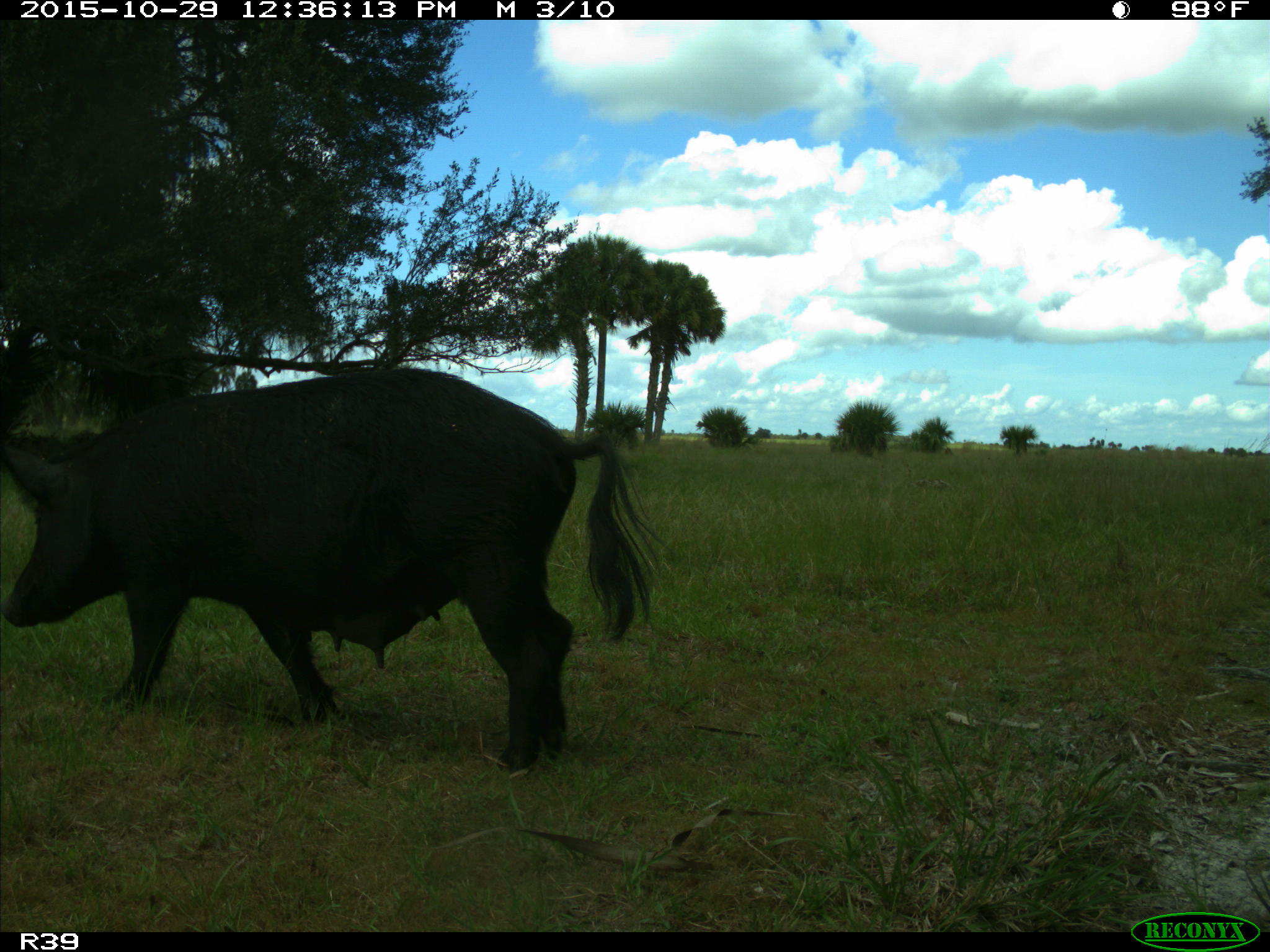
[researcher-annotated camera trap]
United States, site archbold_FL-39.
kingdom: Animalia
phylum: Chordata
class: Mammalia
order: Artiodactyla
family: Suidae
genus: Sus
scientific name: Sus scrofa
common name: wild boar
Sus scrofa (wild boar).